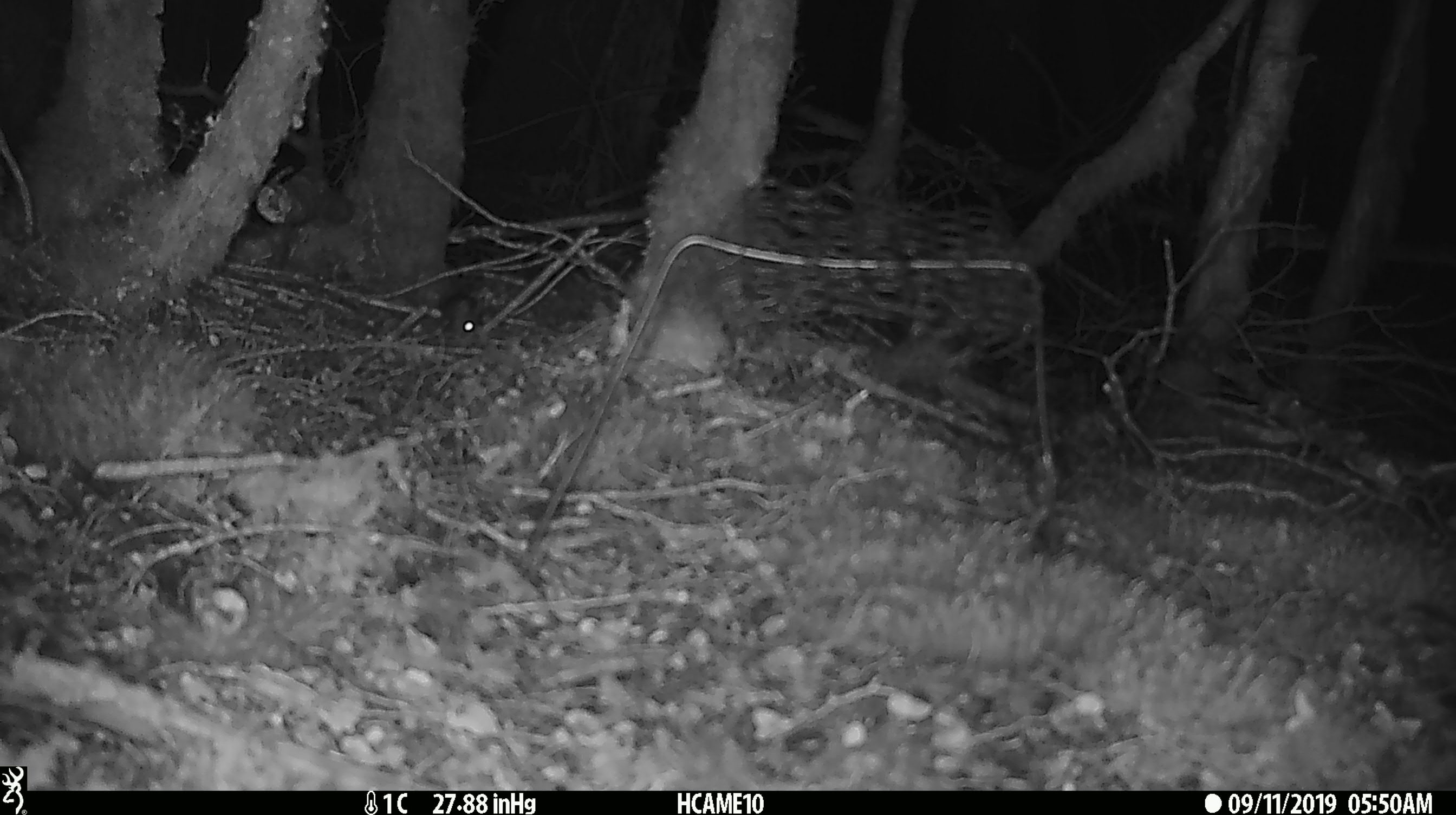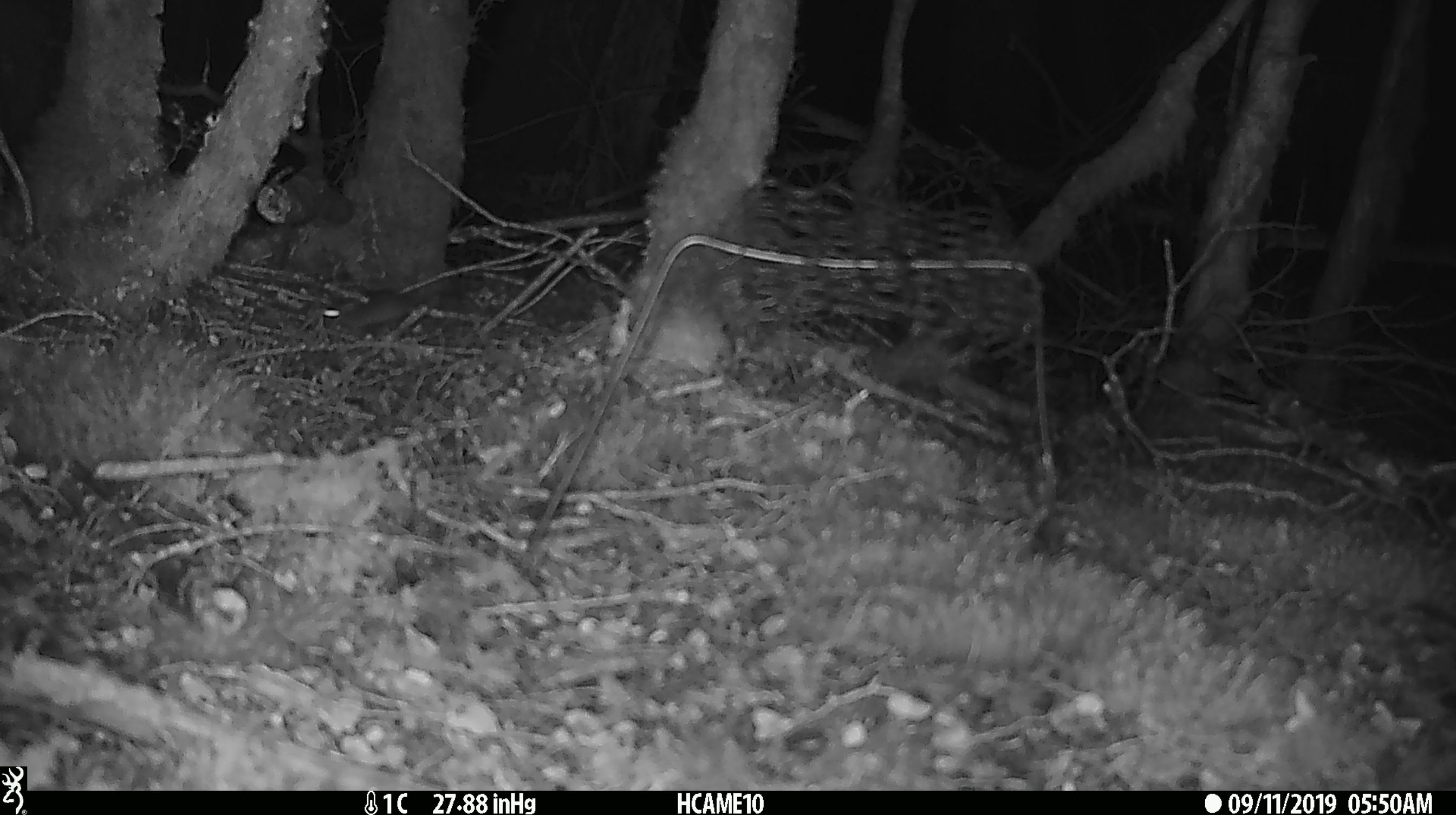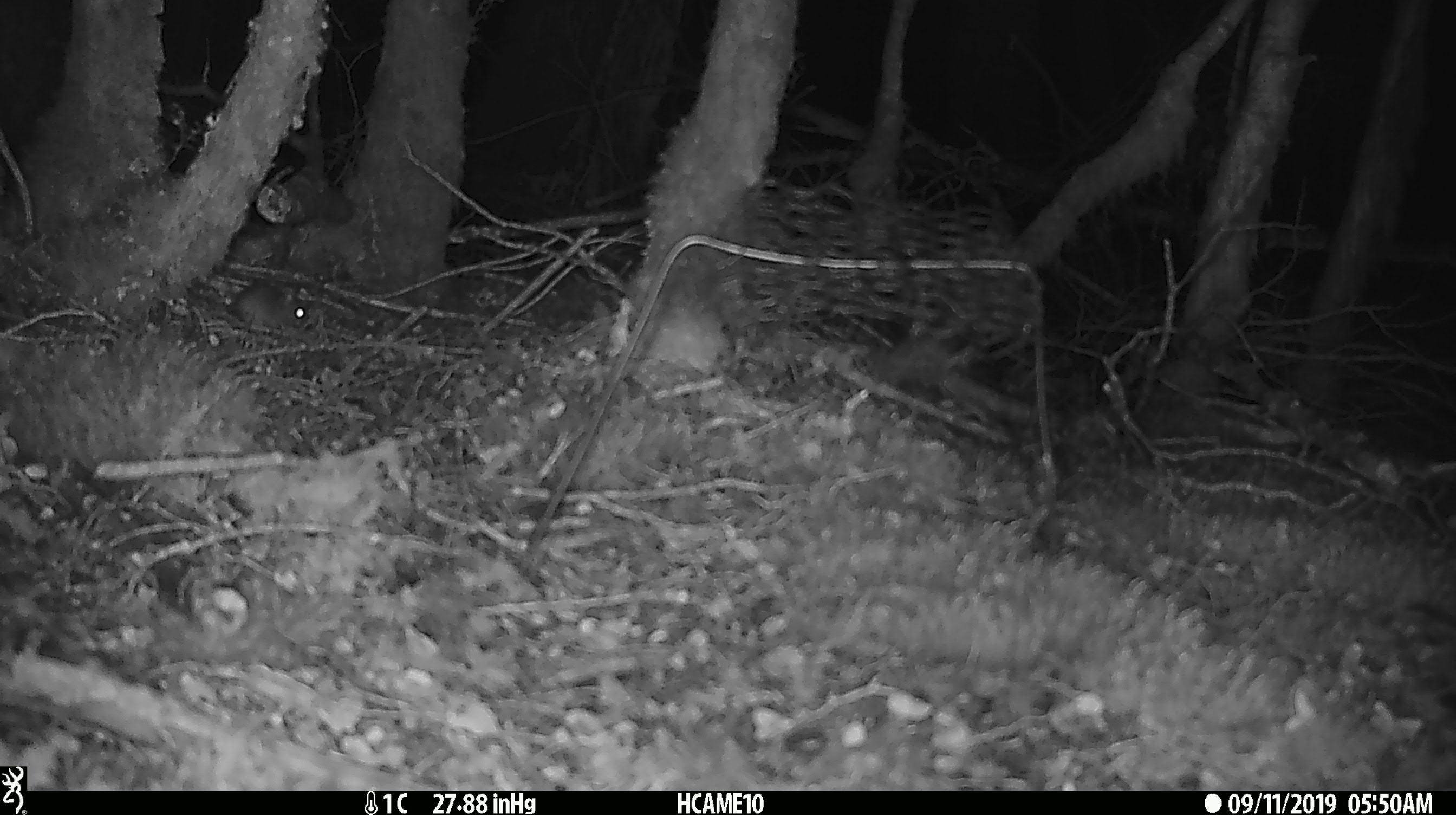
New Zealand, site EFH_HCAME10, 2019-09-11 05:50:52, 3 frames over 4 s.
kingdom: Animalia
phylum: Chordata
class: Mammalia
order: Rodentia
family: Muridae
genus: Mus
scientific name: Mus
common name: mouse